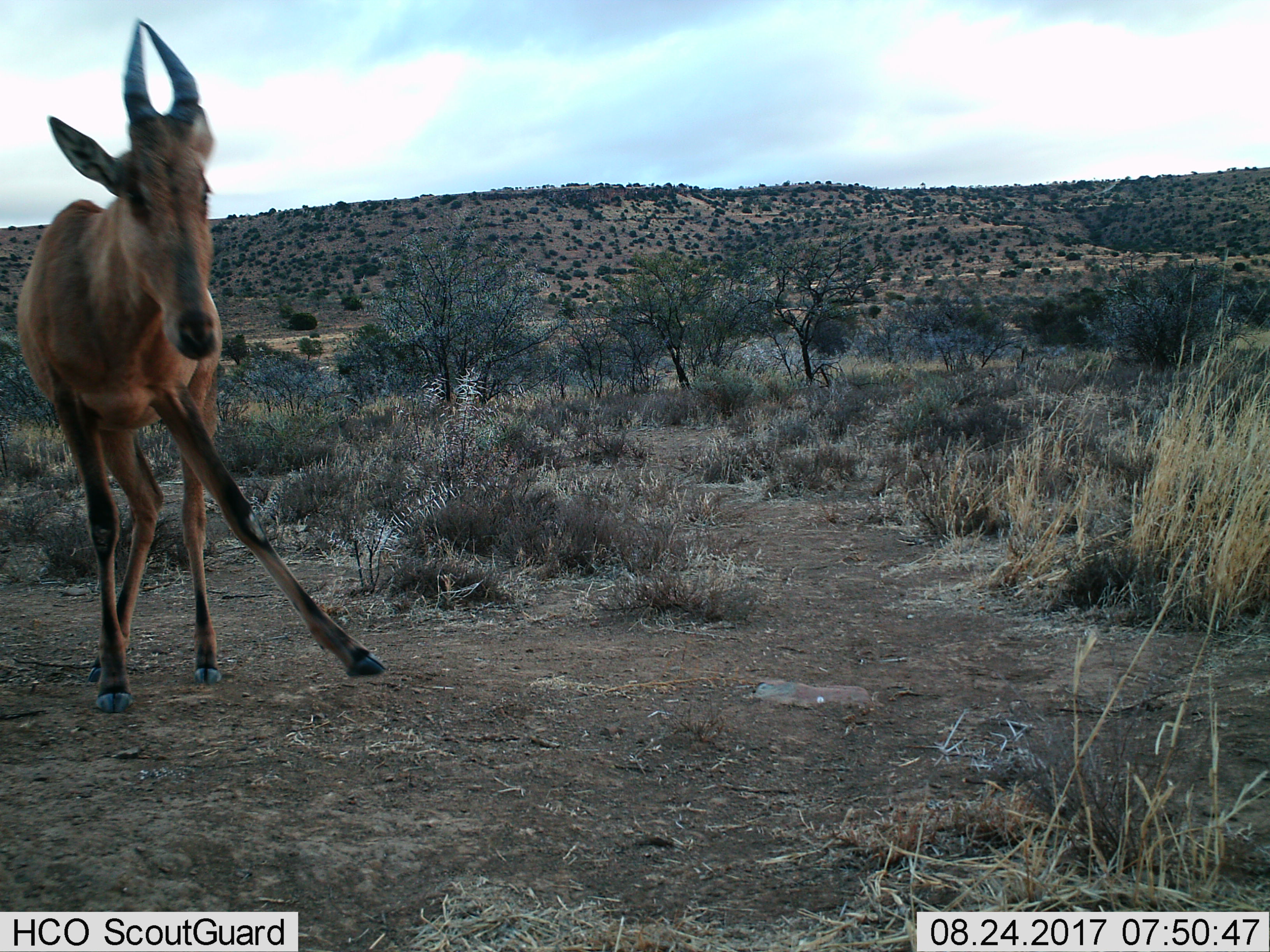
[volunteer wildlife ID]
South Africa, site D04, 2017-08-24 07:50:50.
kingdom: Animalia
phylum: Chordata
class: Mammalia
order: Artiodactyla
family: Bovidae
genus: Alcelaphus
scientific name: Alcelaphus buselaphus caama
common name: red hartebeest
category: hartebeestred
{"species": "hartebeestred (red hartebeest) (Alcelaphus buselaphus caama)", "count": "1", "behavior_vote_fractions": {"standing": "43%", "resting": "0%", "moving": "71%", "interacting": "0%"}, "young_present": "14%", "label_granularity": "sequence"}